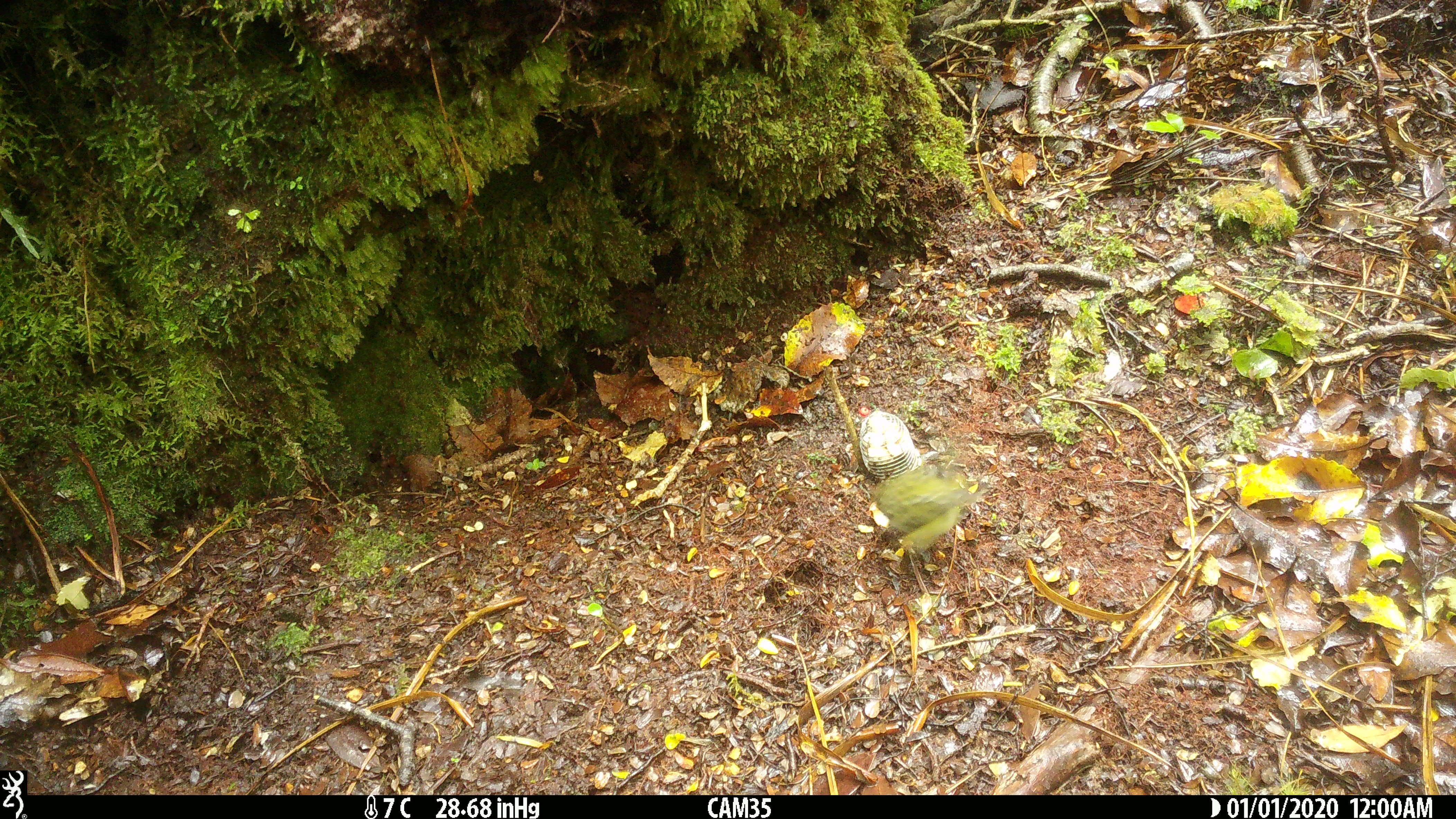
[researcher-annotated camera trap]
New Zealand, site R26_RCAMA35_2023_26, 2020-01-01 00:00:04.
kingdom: Animalia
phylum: Chordata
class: Aves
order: Passeriformes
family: Acanthisittidae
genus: Acanthisitta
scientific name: Acanthisitta chloris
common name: rifleman